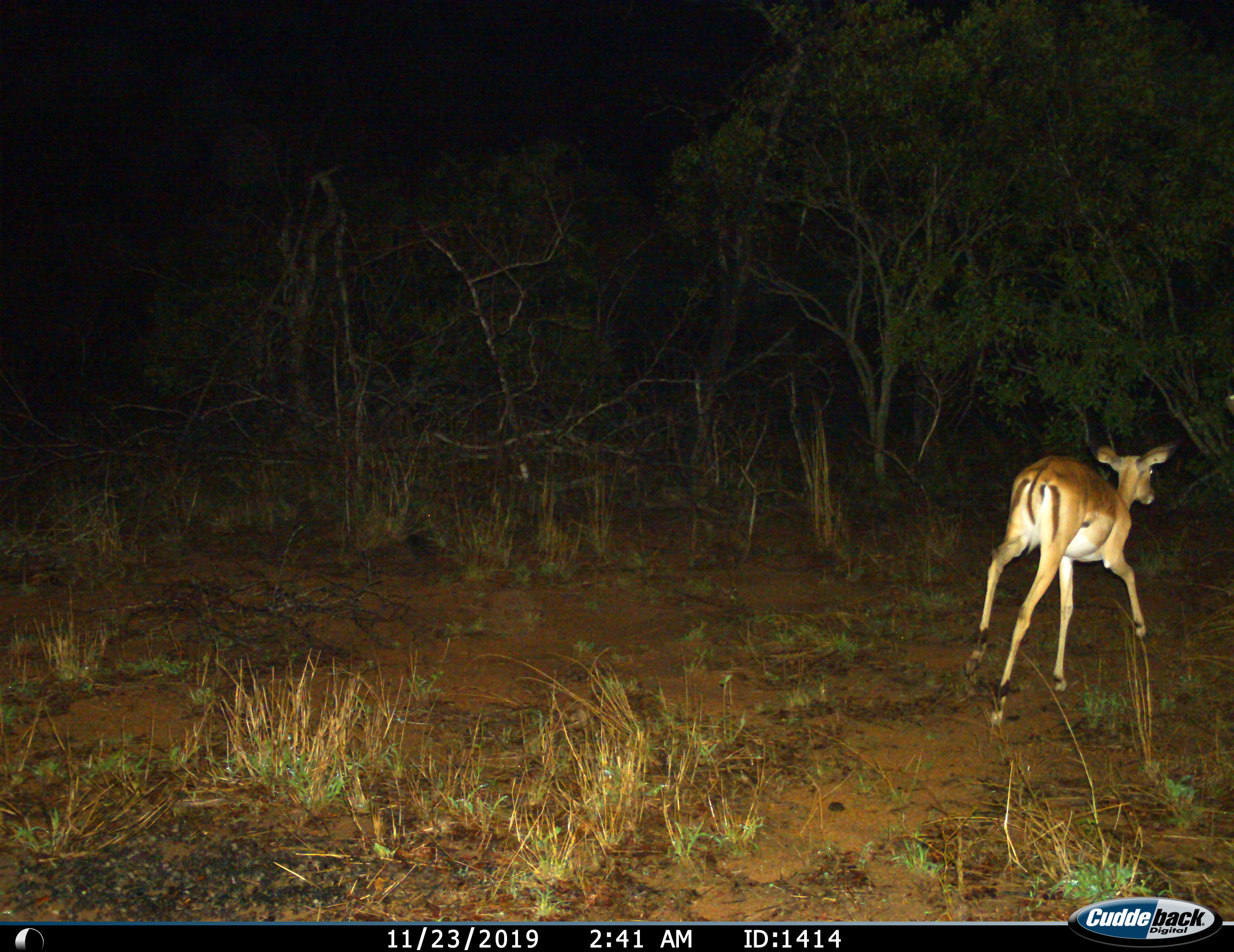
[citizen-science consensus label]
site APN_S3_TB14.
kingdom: Animalia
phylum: Chordata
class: Mammalia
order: Artiodactyla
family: Bovidae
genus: Aepyceros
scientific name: Aepyceros melampus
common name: impala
Impala (Aepyceros melampus), count 1. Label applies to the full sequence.